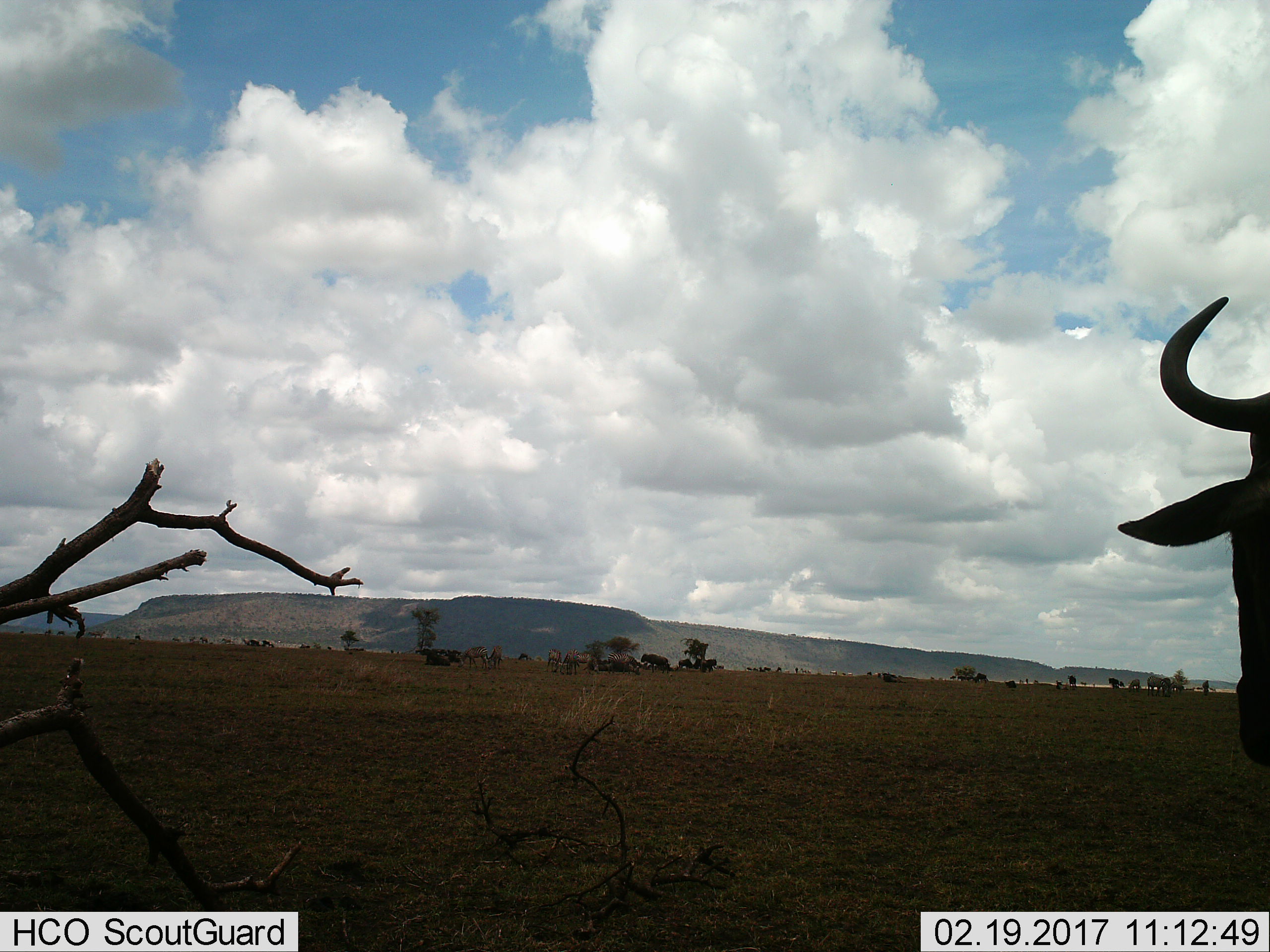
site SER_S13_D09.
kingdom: Animalia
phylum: Chordata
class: Mammalia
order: Artiodactyla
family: Bovidae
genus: Connochaetes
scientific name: Connochaetes taurinus taurinus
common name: blue wildebeest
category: wildebeestblue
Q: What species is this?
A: Wildebeestblue (blue wildebeest) (Connochaetes taurinus taurinus).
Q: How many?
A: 6.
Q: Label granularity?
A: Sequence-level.